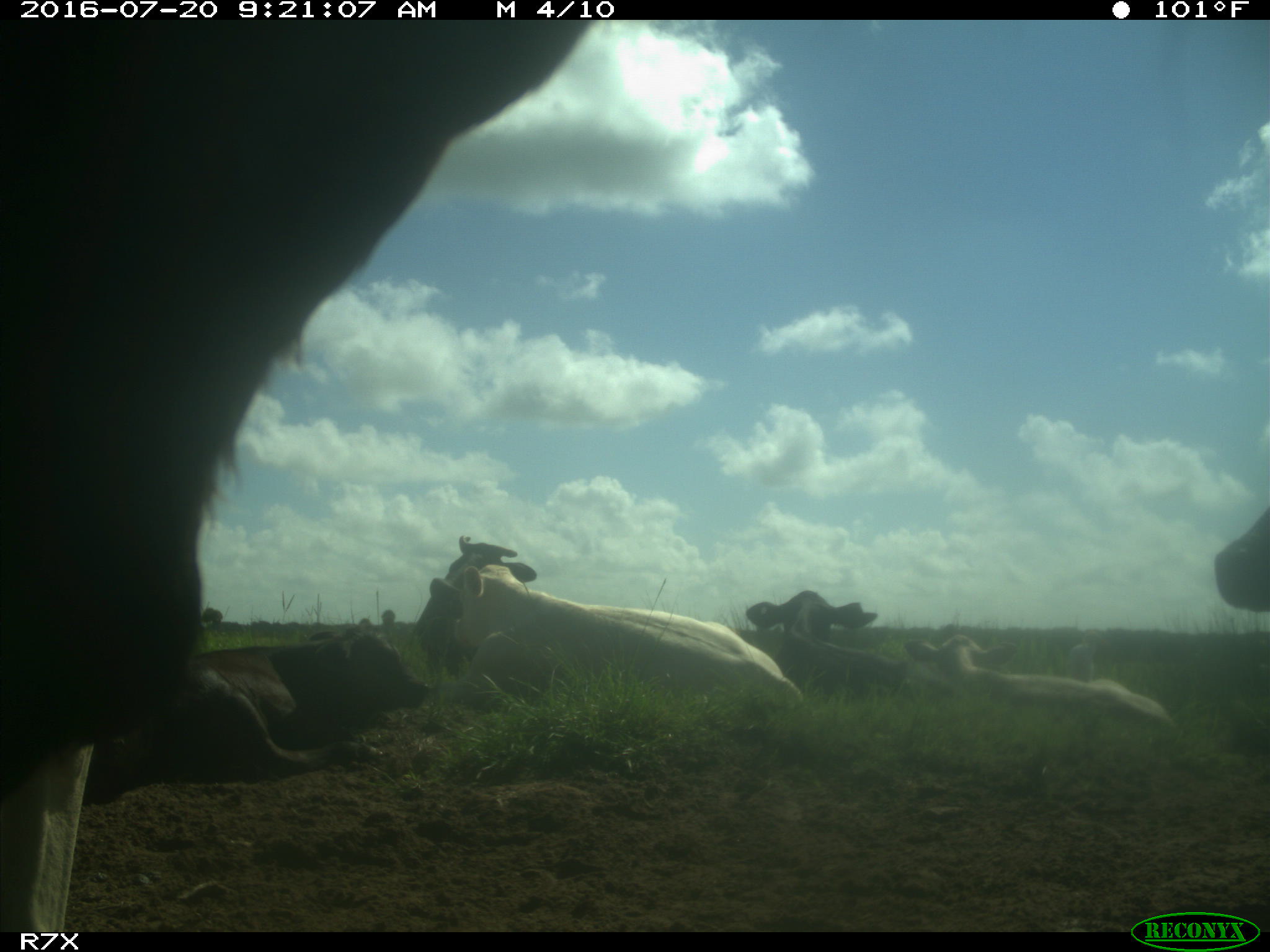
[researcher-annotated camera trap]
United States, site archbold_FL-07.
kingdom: Animalia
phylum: Chordata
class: Mammalia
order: Artiodactyla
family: Bovidae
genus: Bos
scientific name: Bos taurus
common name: domestic cow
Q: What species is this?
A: Bos taurus (domestic cow).